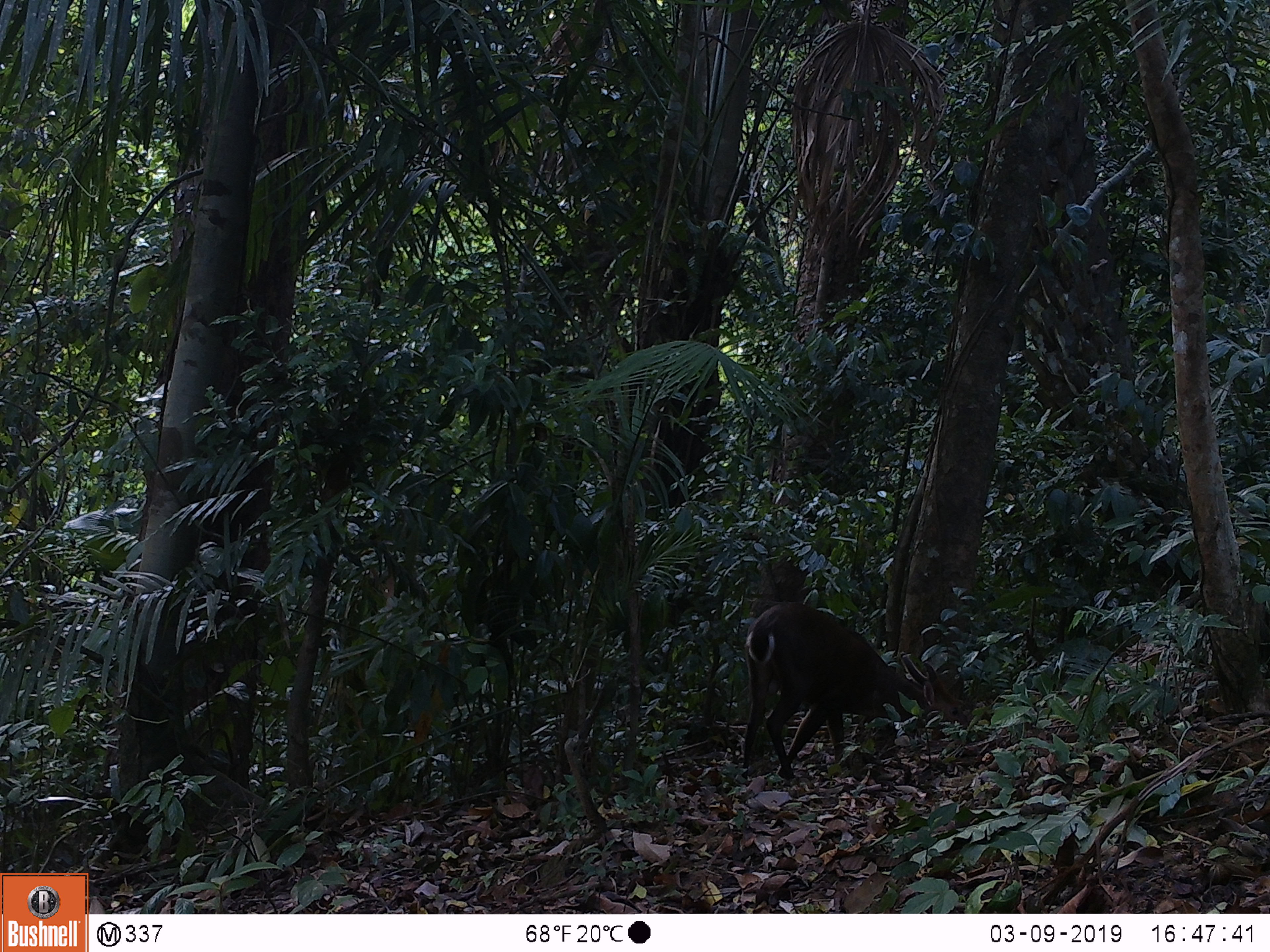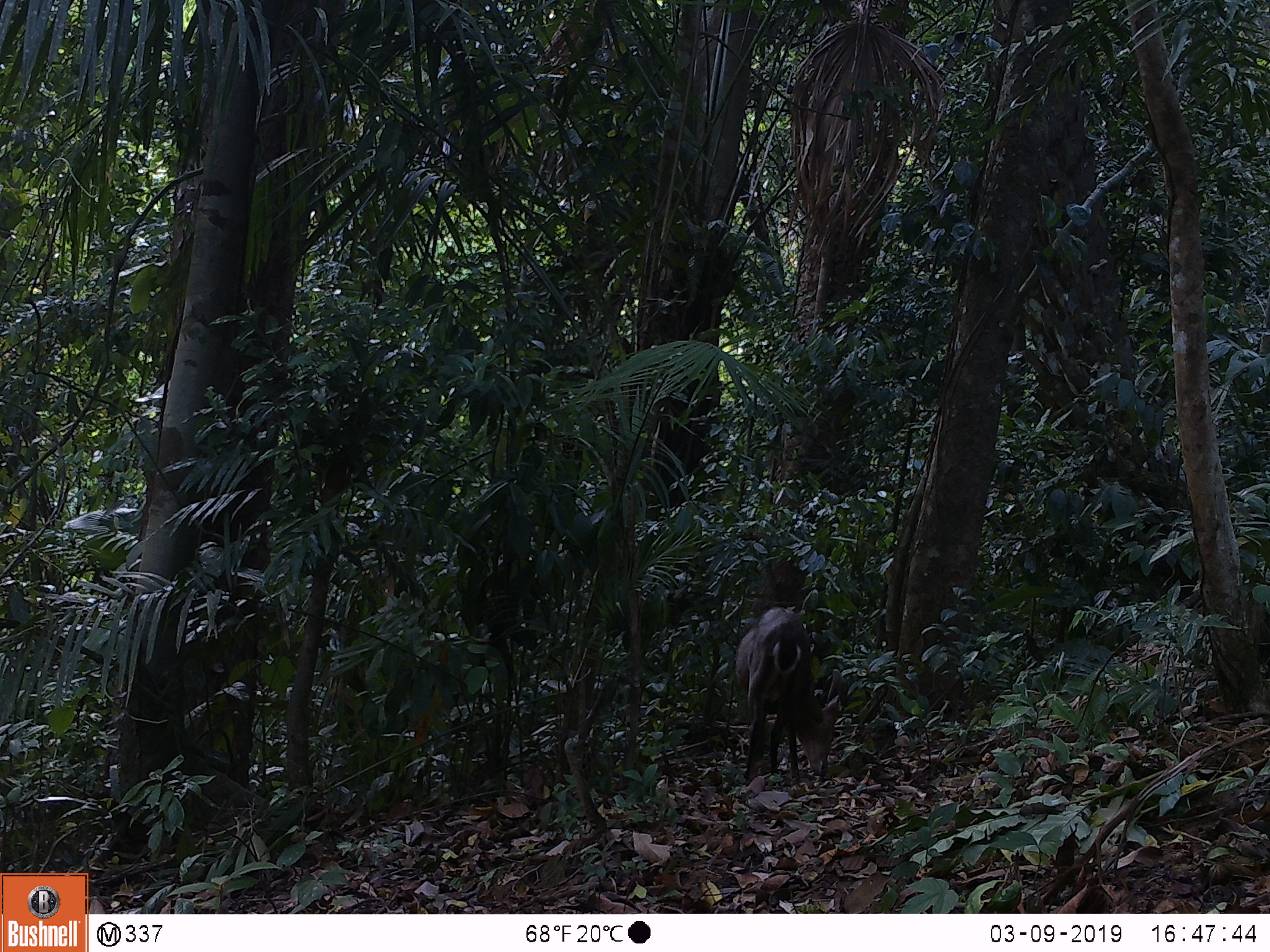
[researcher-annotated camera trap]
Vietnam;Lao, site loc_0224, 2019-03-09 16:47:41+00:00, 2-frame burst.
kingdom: Animalia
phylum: Chordata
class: Mammalia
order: Artiodactyla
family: Cervidae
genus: Muntiacus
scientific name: Muntiacus vuquangensis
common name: large-antlered muntjac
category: large antlered muntjac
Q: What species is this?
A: Large antlered muntjac (large-antlered muntjac) (Muntiacus vuquangensis).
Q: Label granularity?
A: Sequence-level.